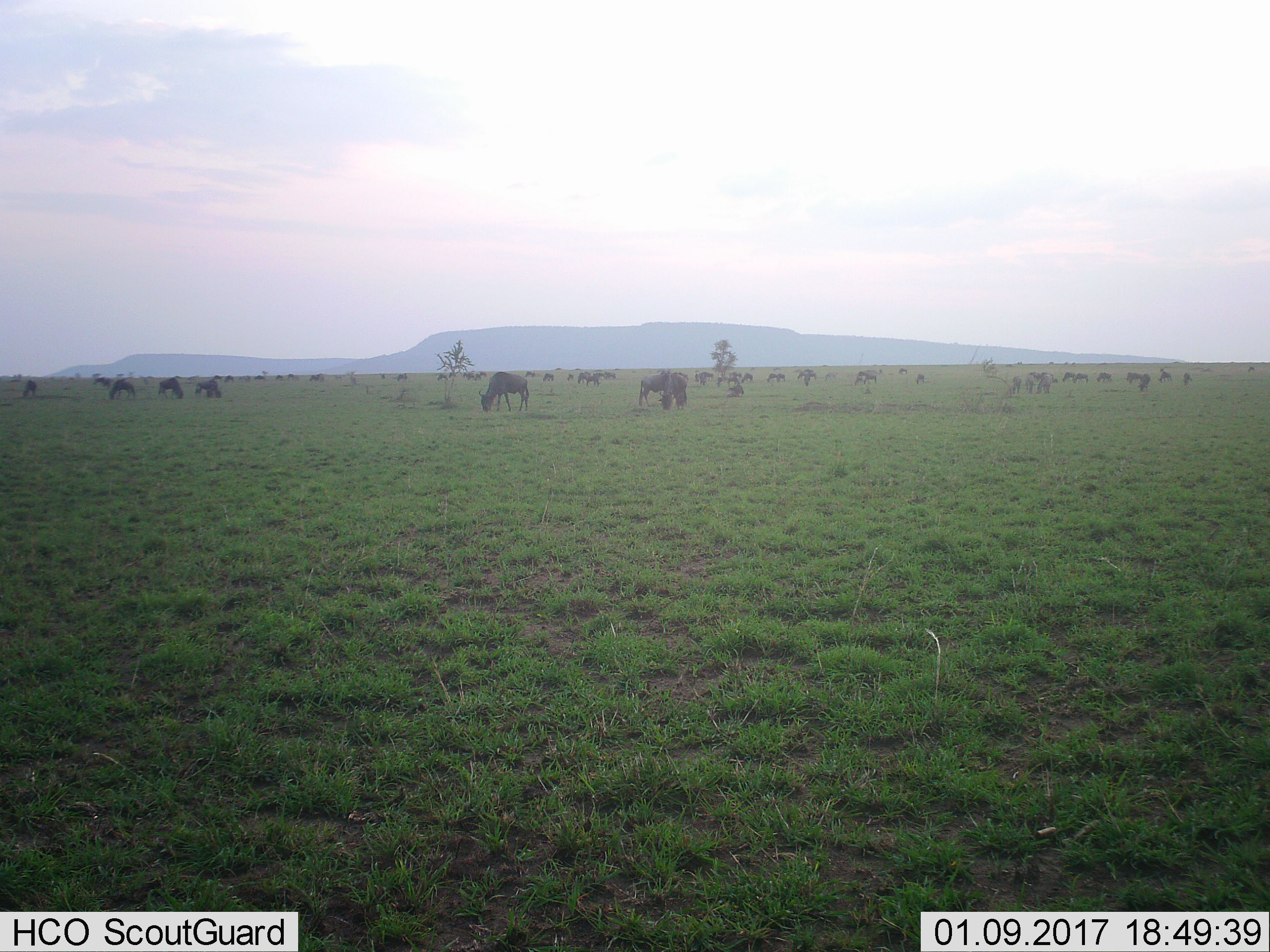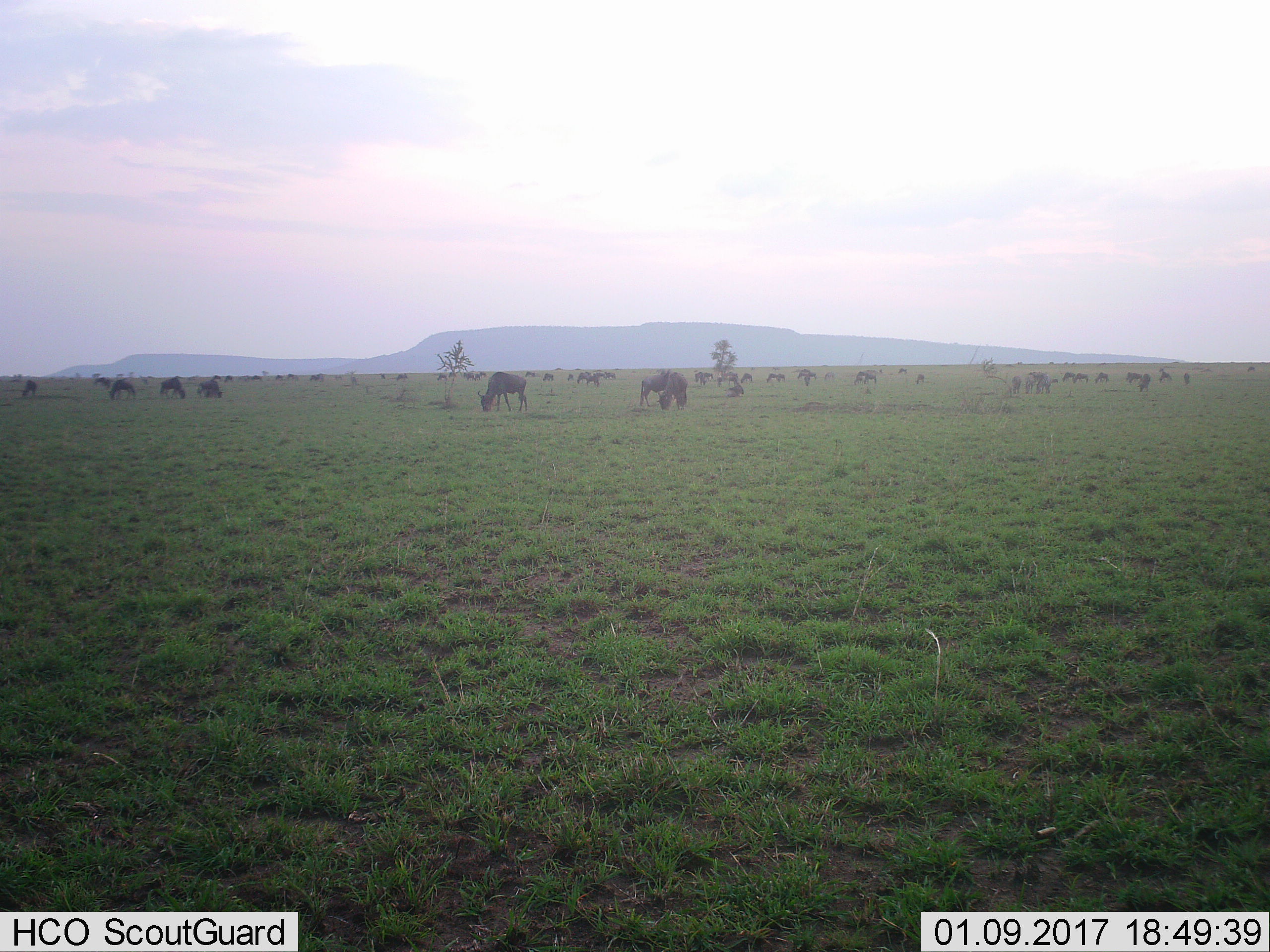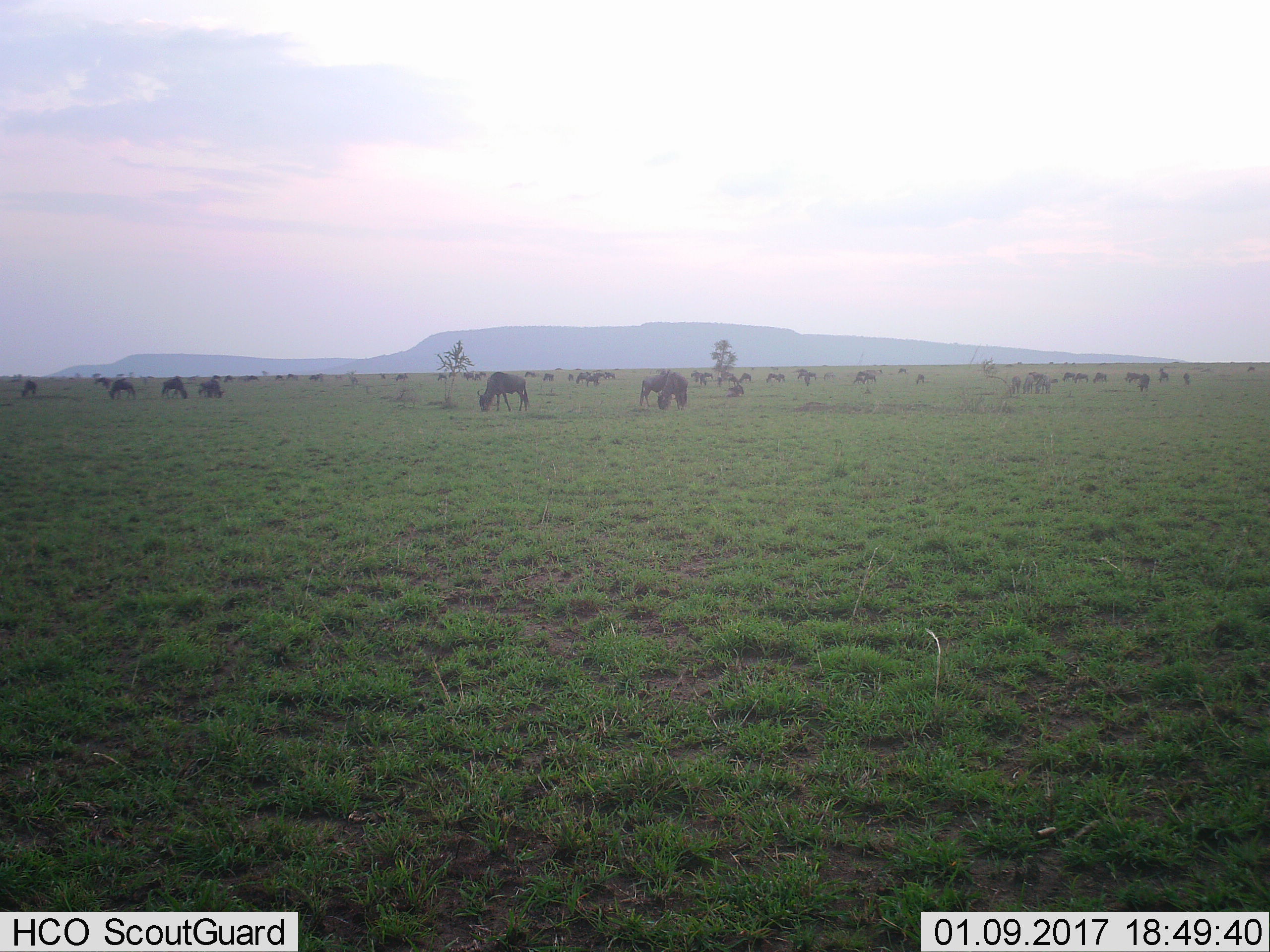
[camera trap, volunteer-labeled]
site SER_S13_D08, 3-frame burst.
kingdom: Animalia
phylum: Chordata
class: Mammalia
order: Artiodactyla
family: Bovidae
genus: Connochaetes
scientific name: Connochaetes taurinus taurinus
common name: blue wildebeest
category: wildebeestblue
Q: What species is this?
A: Wildebeestblue (blue wildebeest) (Connochaetes taurinus taurinus).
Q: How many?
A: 11-50.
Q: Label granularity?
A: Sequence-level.